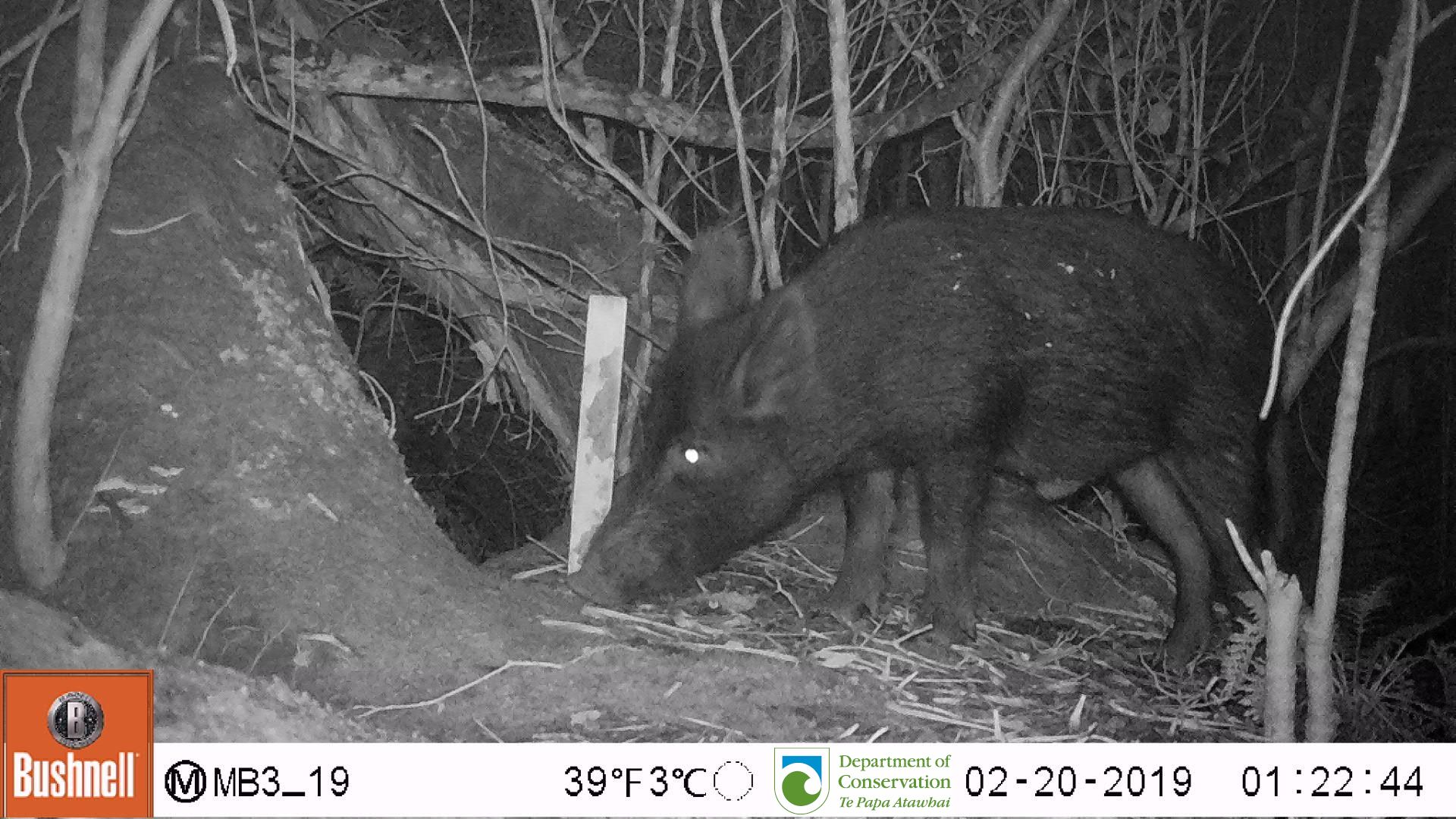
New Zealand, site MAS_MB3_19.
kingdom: Animalia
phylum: Chordata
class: Mammalia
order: Artiodactyla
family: Suidae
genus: Sus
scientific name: Sus scrofa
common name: pig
Pig (Sus scrofa).